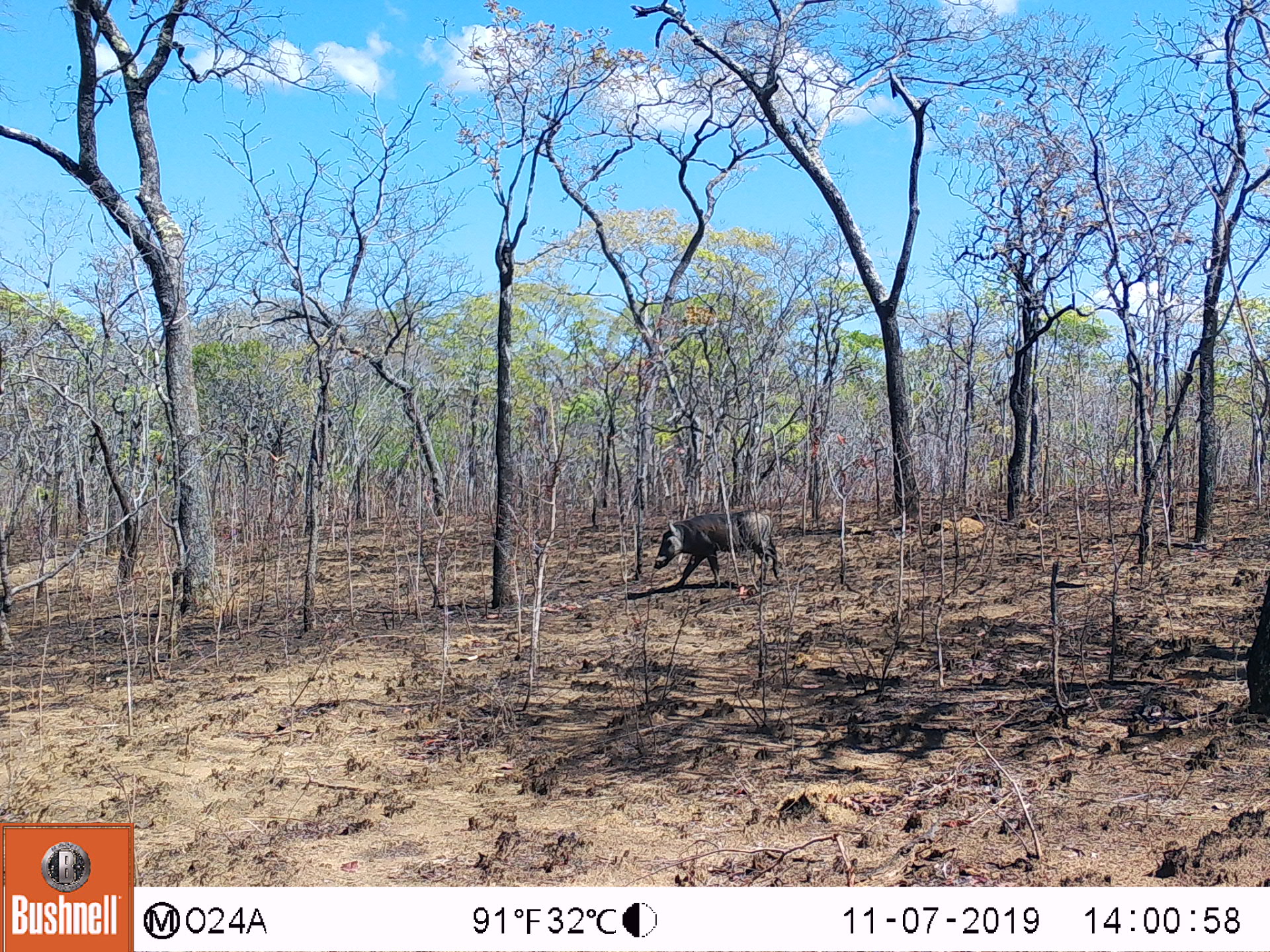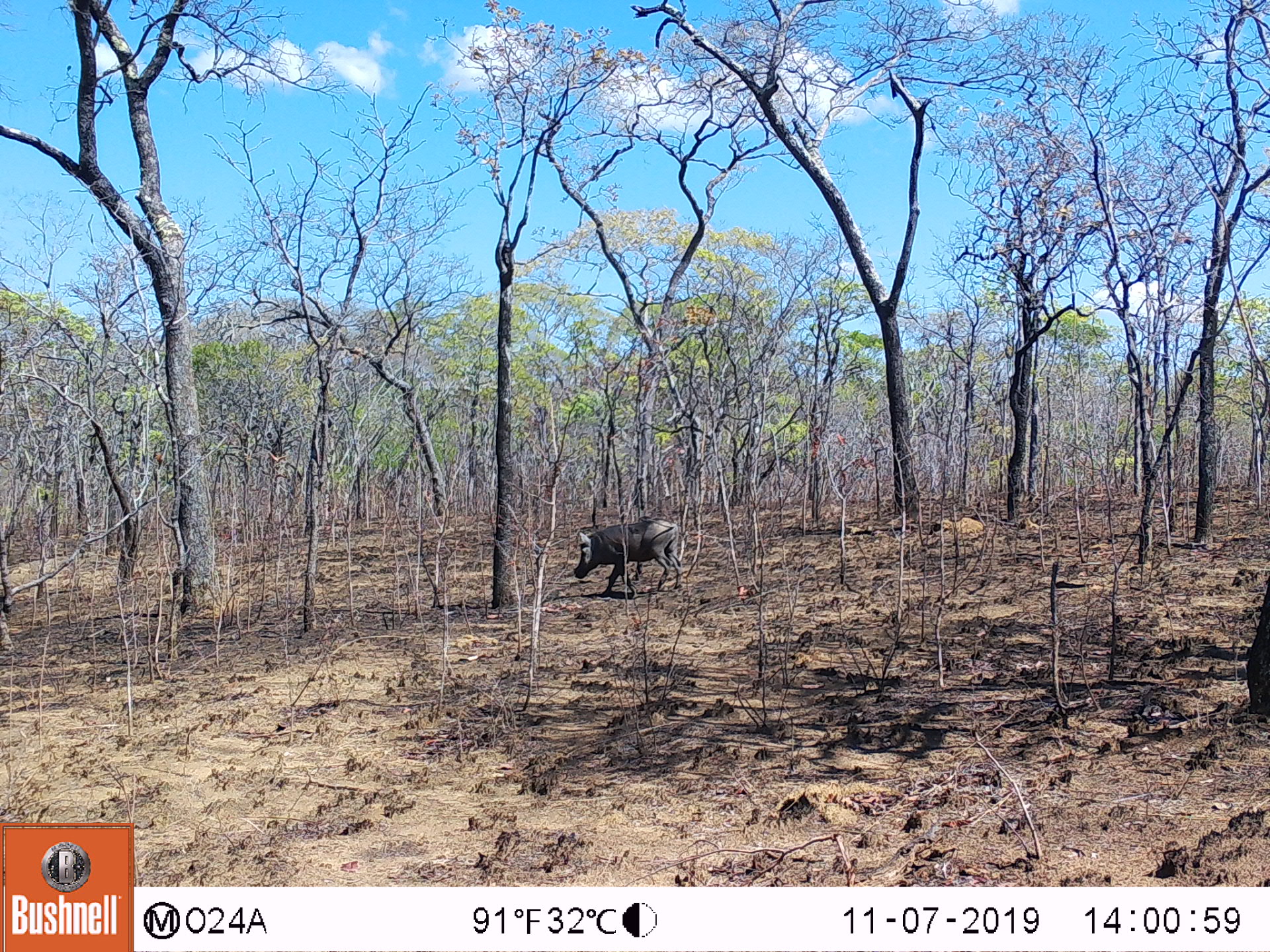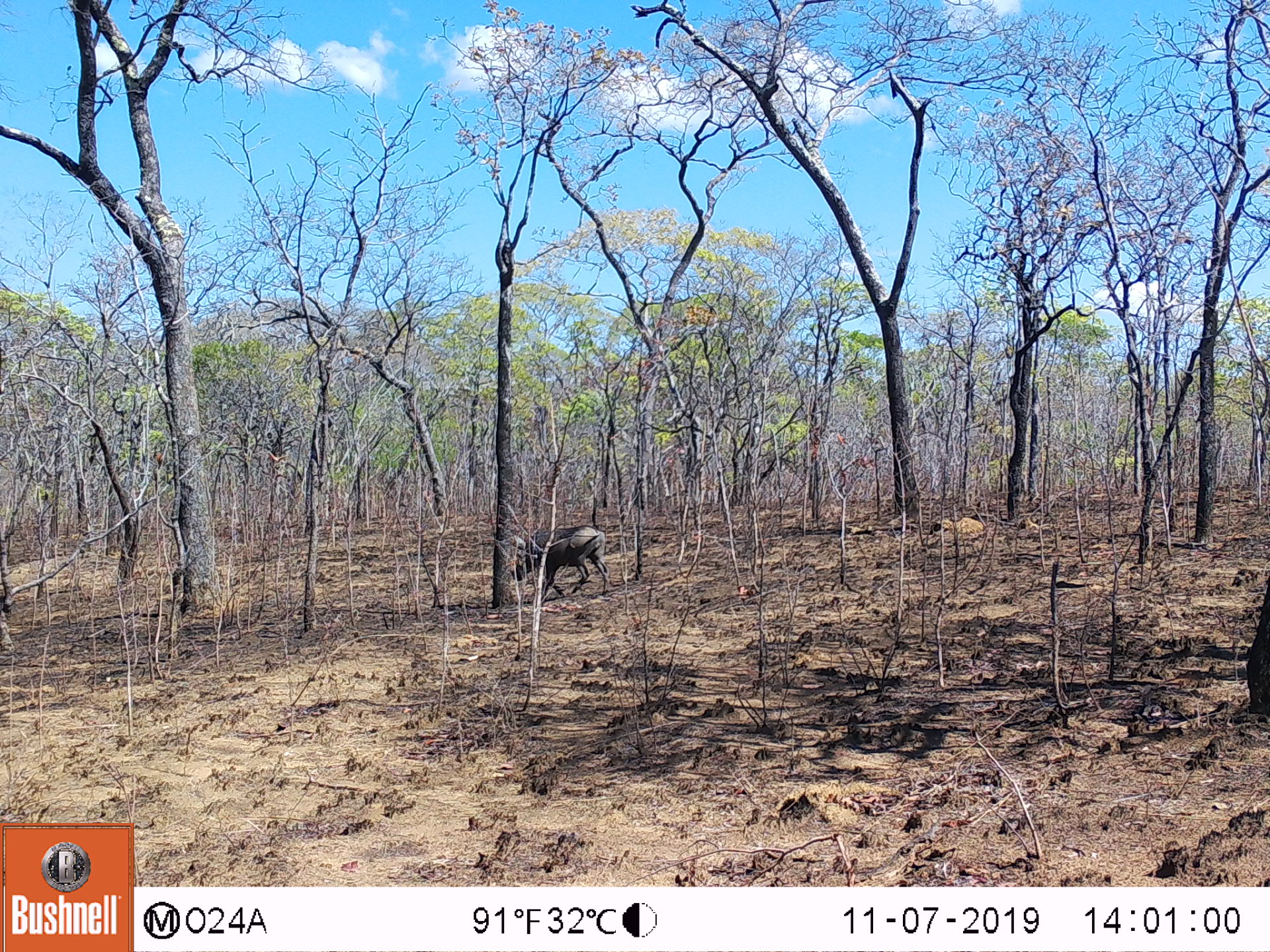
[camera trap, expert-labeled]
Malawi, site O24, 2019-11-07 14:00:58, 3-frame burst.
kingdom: Animalia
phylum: Chordata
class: Mammalia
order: Artiodactyla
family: Suidae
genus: Phacochoerus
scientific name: Phacochoerus africanus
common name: common warthog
Common warthog (Phacochoerus africanus), count 1.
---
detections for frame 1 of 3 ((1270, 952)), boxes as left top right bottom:
common warthog: 650 507 789 589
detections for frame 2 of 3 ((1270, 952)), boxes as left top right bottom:
common warthog: 567 513 687 593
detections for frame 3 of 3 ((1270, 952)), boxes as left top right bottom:
common warthog: 509 522 611 603